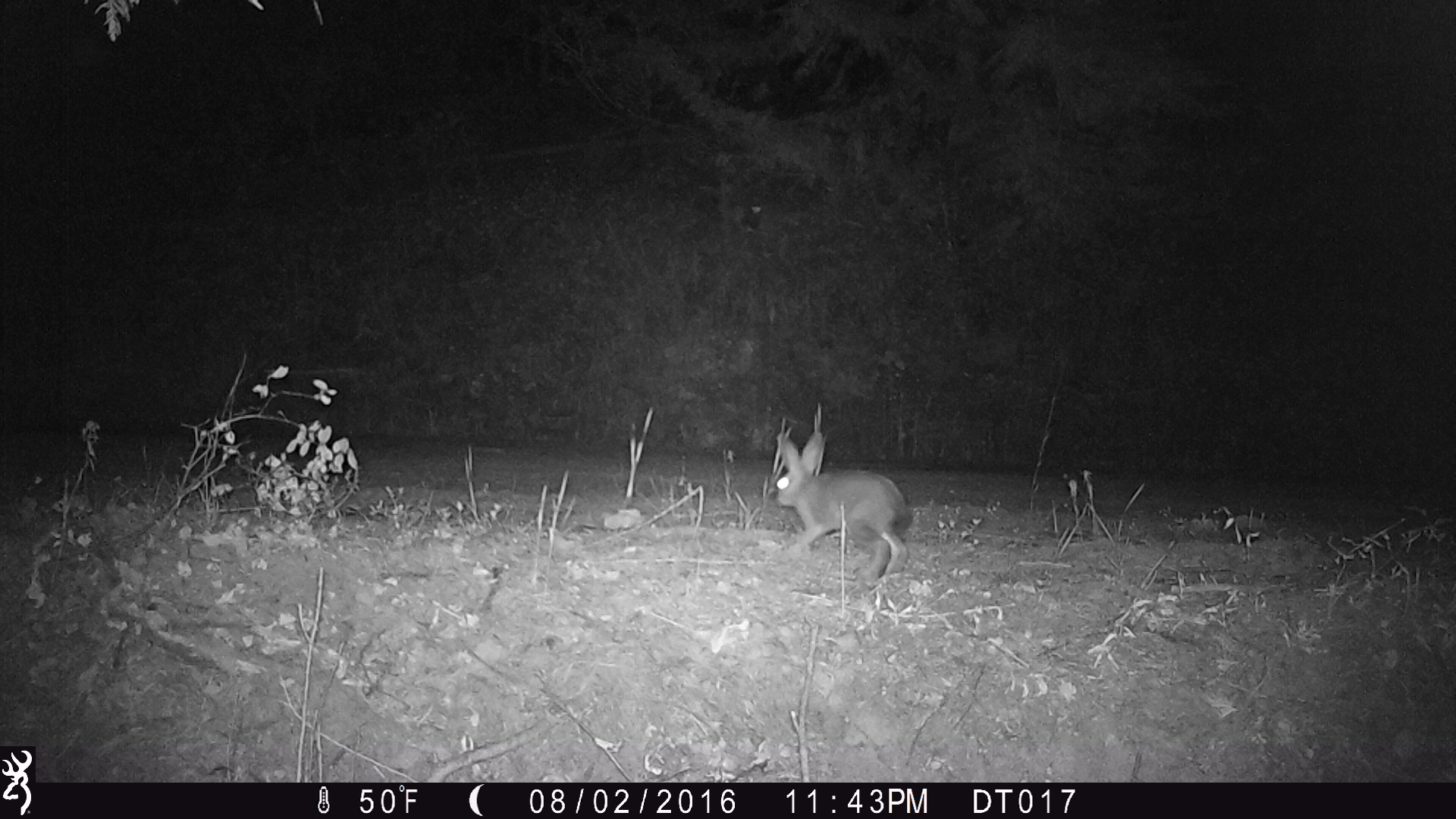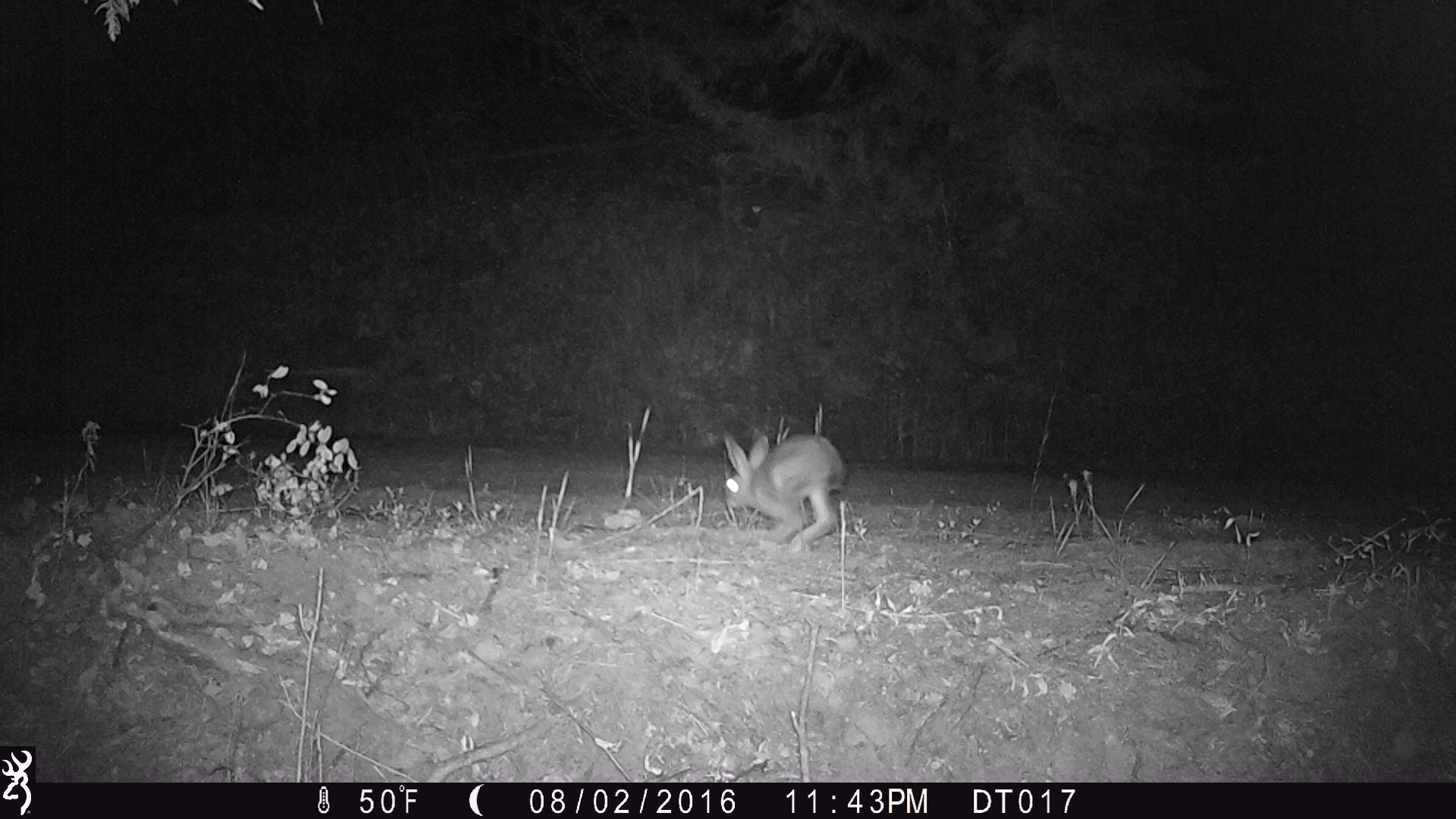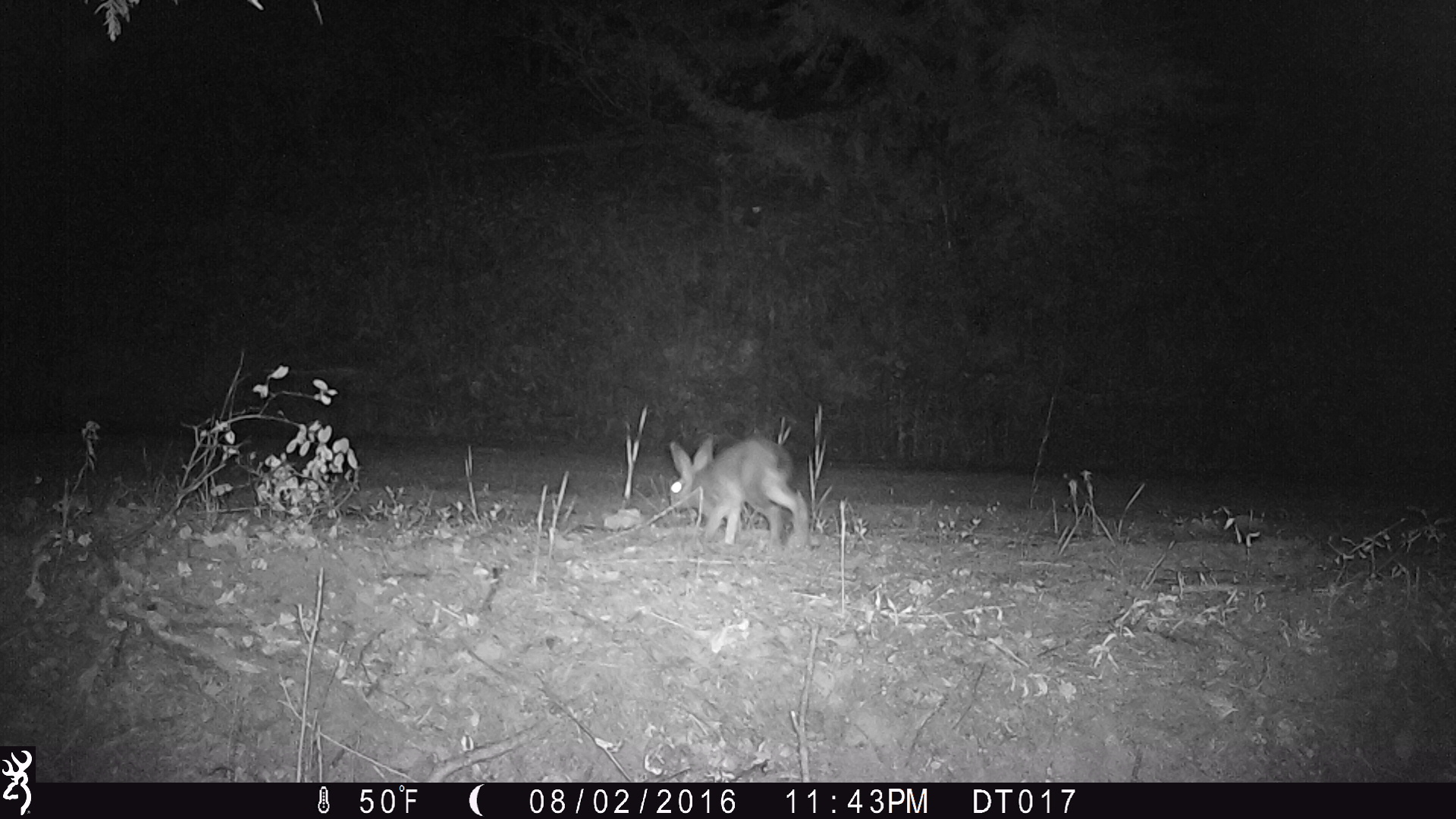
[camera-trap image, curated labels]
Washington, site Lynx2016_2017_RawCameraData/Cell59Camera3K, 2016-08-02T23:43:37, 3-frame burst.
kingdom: Animalia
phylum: Chordata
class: Mammalia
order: Lagomorpha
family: Leporidae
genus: Lepus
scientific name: Lepus americanus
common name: snowshoe hare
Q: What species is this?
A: Lepus americanus (snowshoe hare).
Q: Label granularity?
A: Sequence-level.